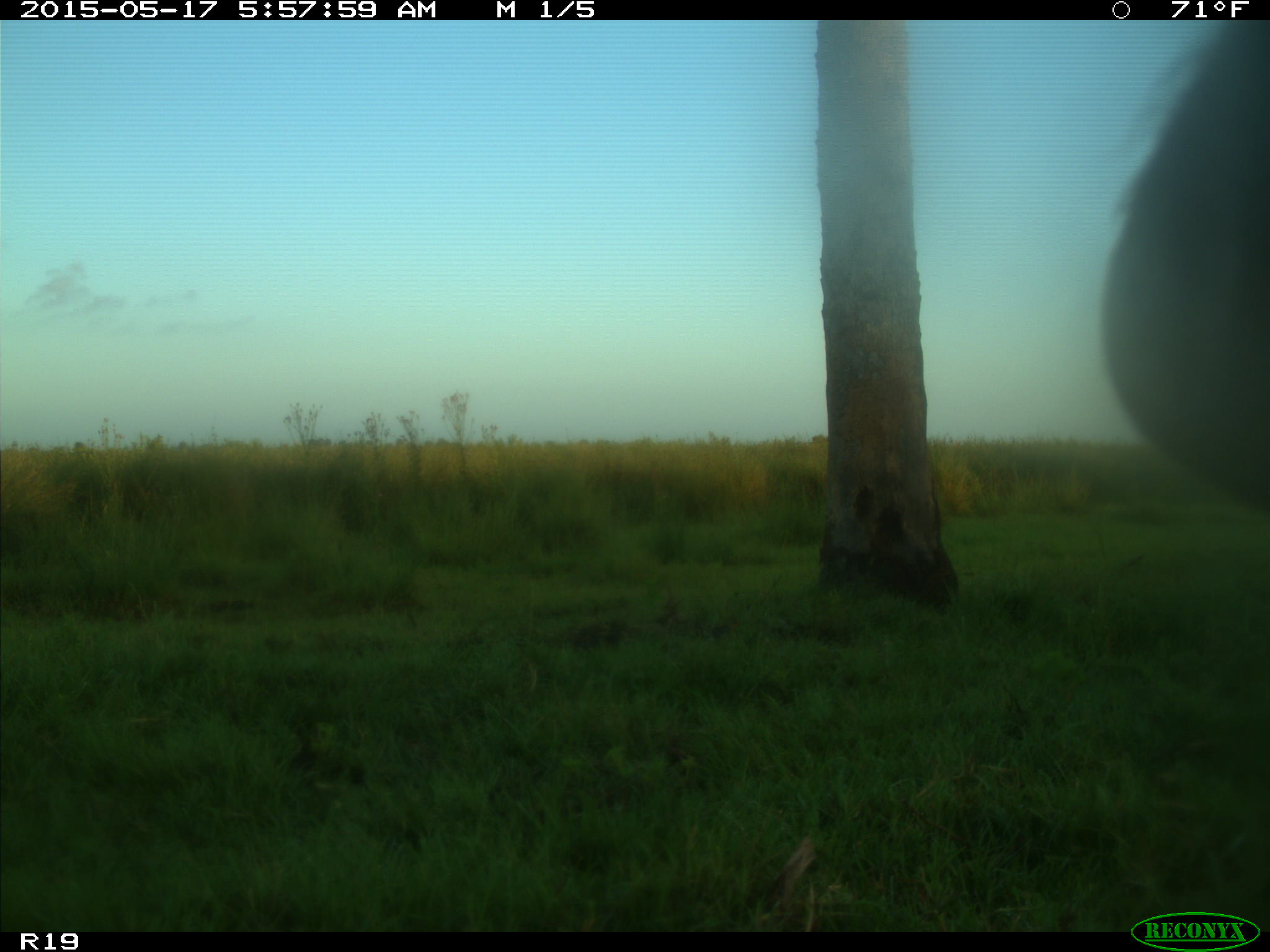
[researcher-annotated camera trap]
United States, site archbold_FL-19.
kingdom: Animalia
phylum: Chordata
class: Mammalia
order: Artiodactyla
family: Bovidae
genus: Bos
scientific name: Bos taurus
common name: domestic cow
Bos taurus (domestic cow).